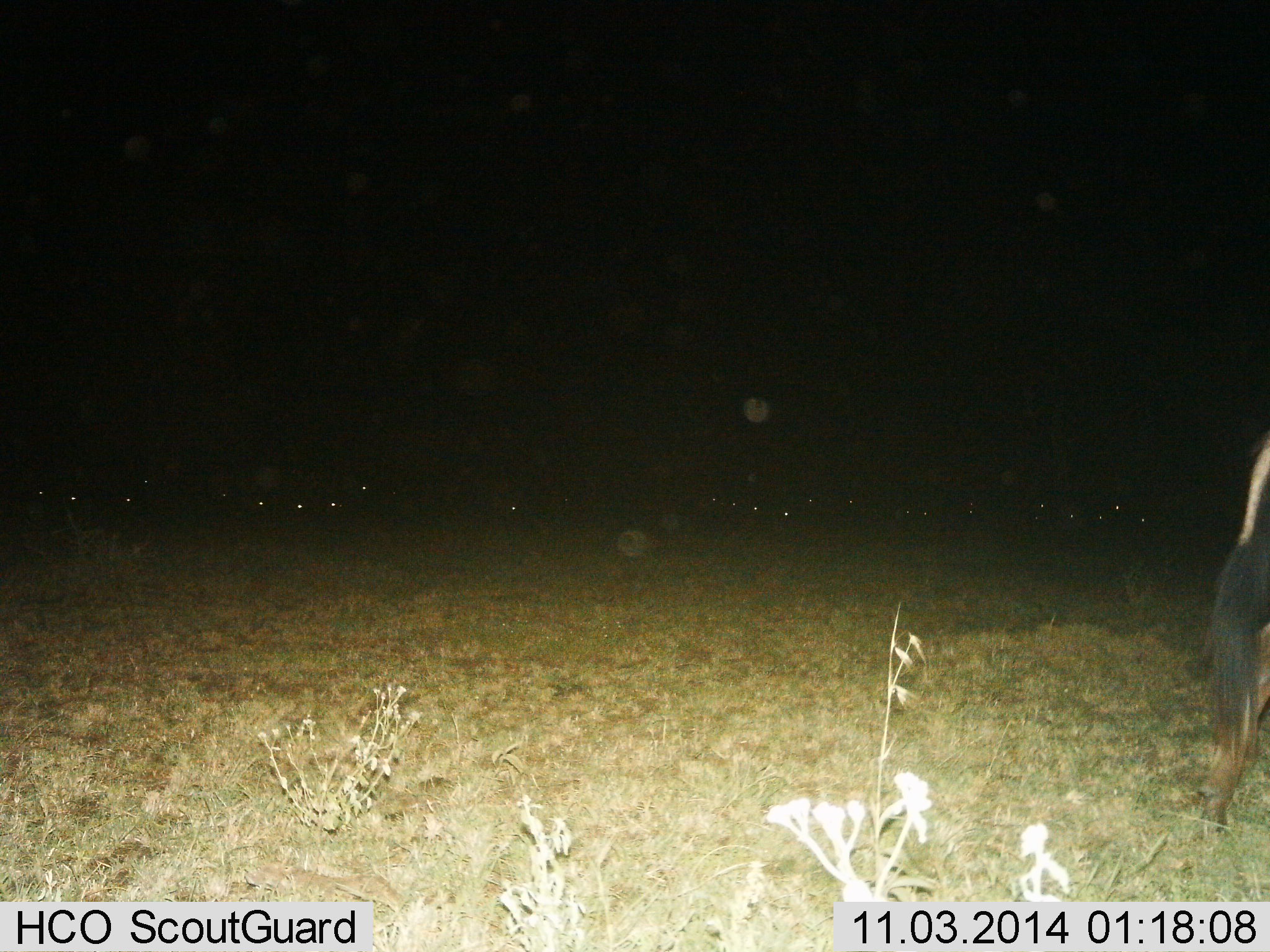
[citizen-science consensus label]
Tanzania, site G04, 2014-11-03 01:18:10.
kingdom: Animalia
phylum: Chordata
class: Mammalia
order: Artiodactyla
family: Bovidae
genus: Connochaetes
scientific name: Connochaetes taurinus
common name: blue wildebeest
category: wildebeest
Wildebeest (blue wildebeest) (Connochaetes taurinus), count 11-50. Behavior (volunteer vote fractions): standing 50%, resting 20%, moving 40%, interacting 0%. Young present (vote fraction): 0%. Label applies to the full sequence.